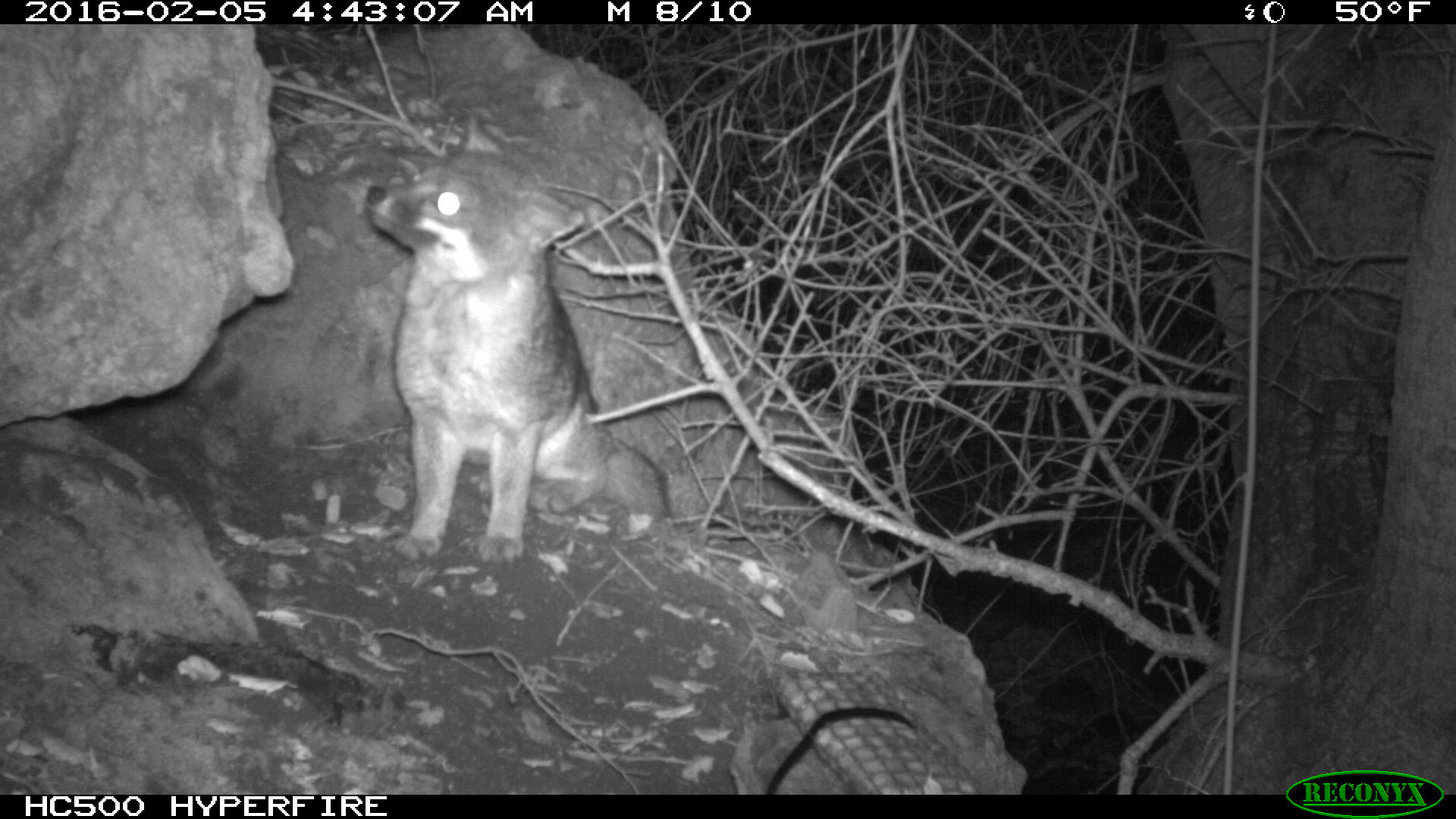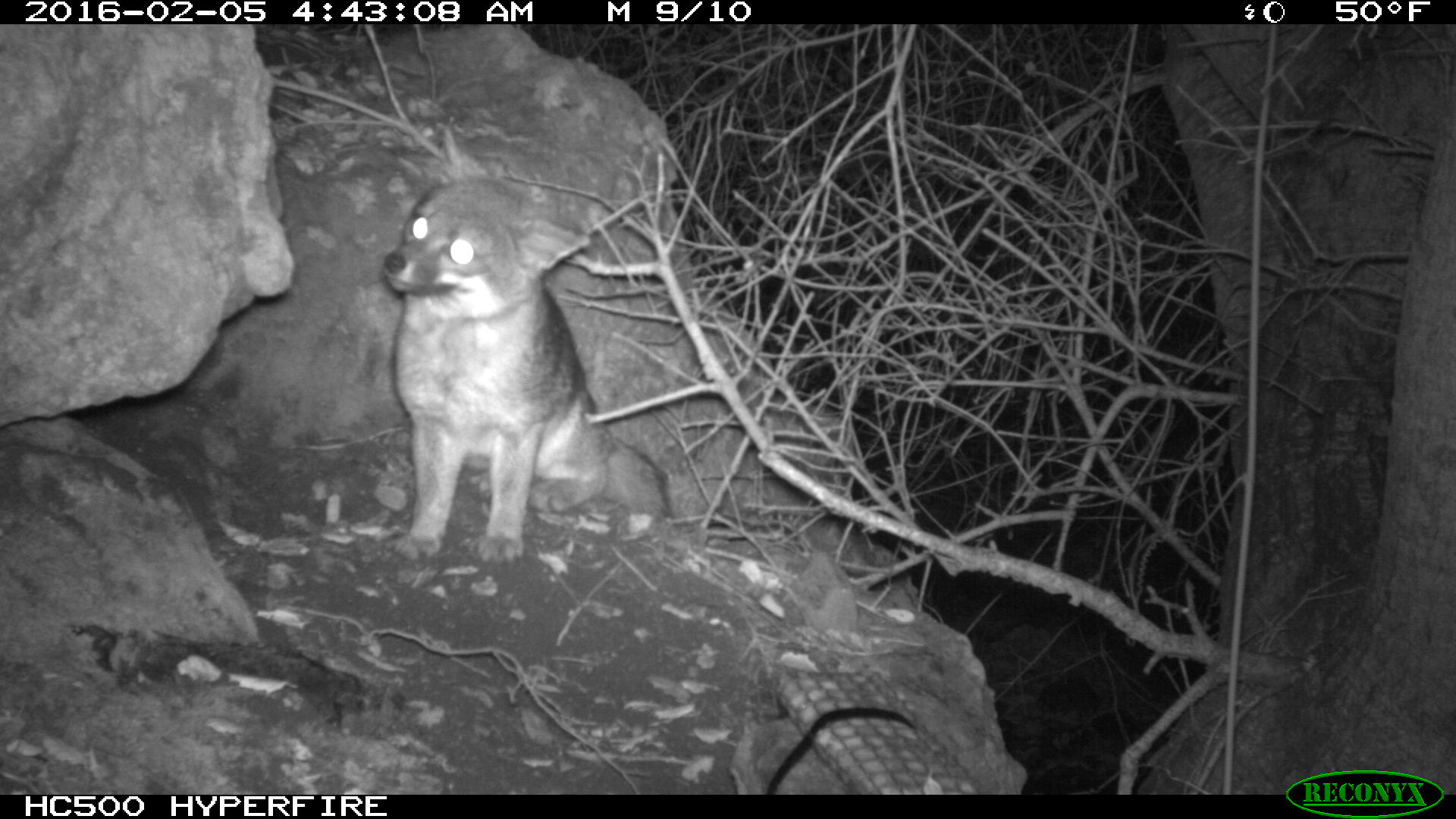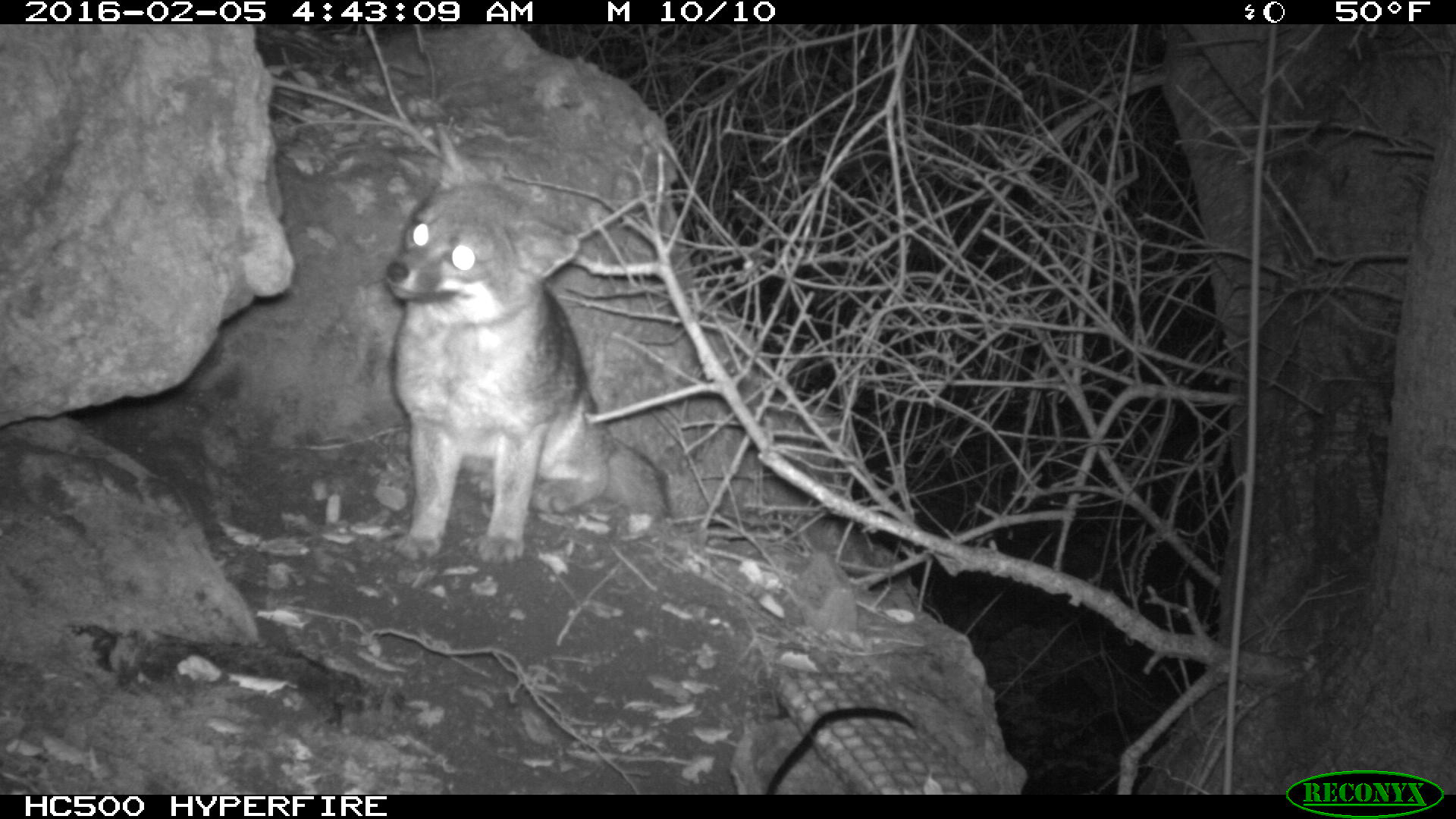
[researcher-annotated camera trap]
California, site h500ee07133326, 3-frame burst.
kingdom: Animalia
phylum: Chordata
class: Mammalia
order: Carnivora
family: Canidae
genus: Urocyon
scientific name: Urocyon littoralis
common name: island fox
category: fox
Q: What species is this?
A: Fox (island fox) (Urocyon littoralis).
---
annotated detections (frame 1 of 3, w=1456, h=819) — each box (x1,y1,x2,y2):
fox: (364,115,670,568)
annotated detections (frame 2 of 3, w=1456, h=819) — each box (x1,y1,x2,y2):
fox: (381,128,671,568)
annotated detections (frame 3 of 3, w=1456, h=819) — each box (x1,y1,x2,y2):
fox: (381,126,671,562)